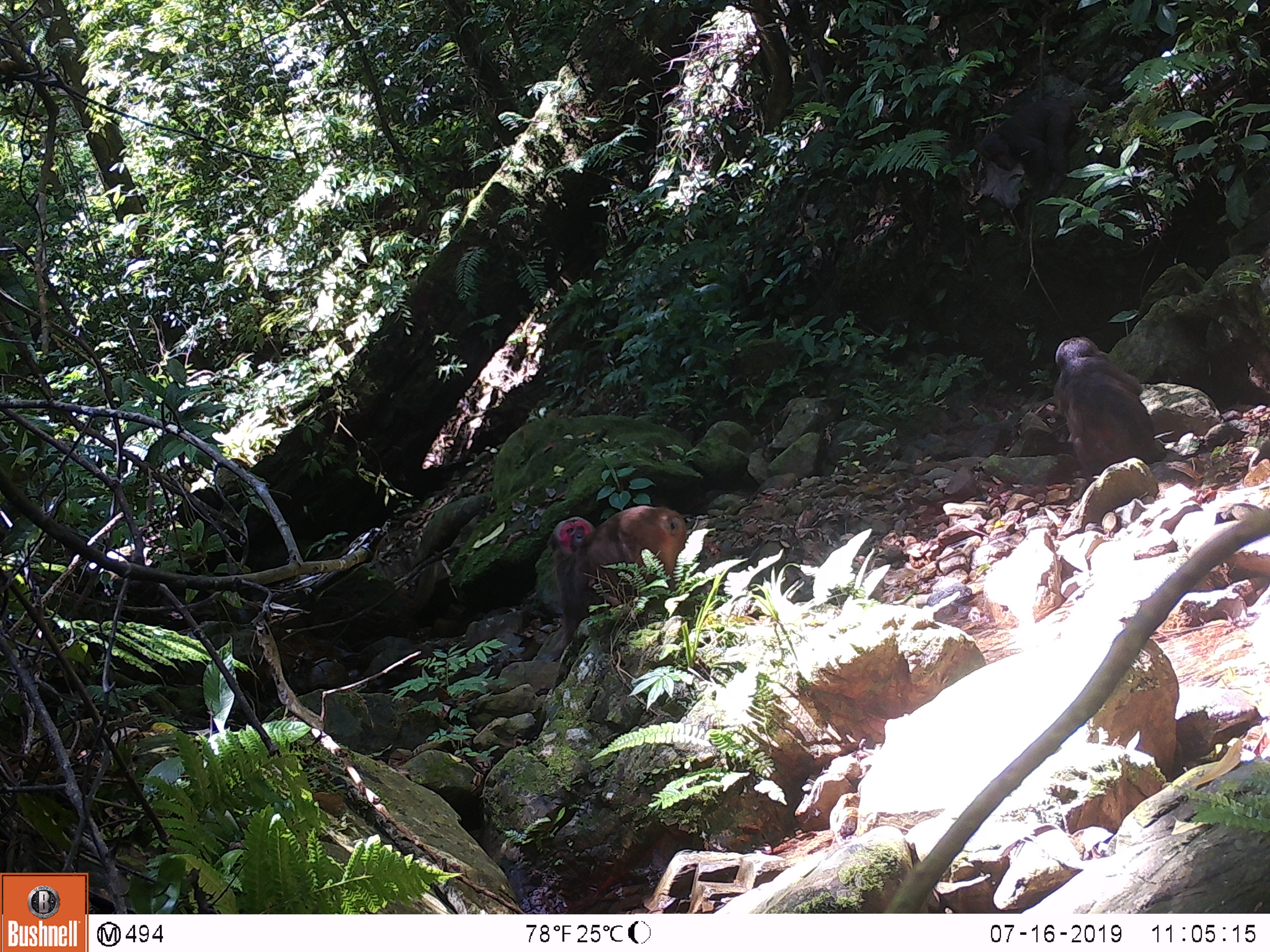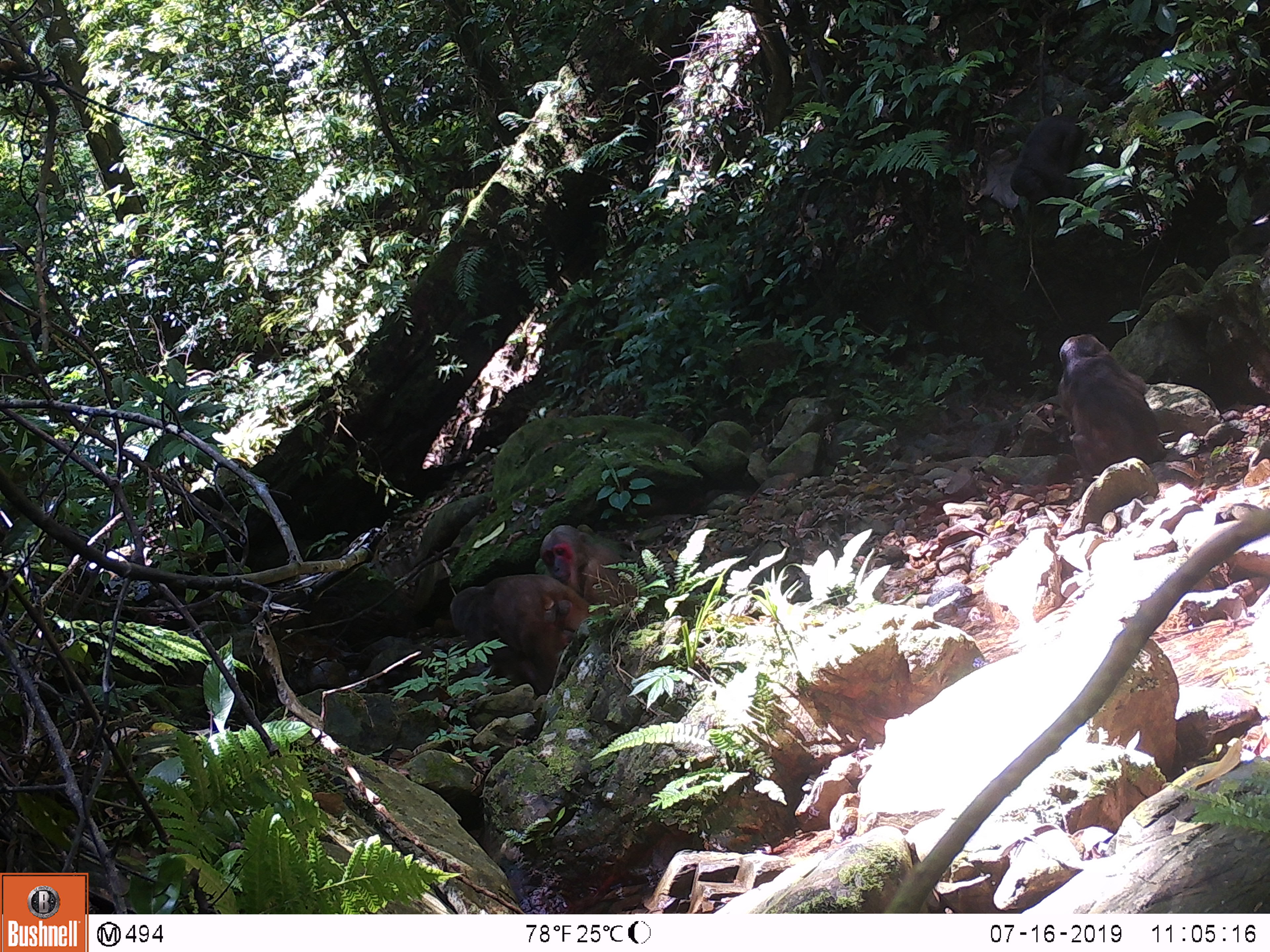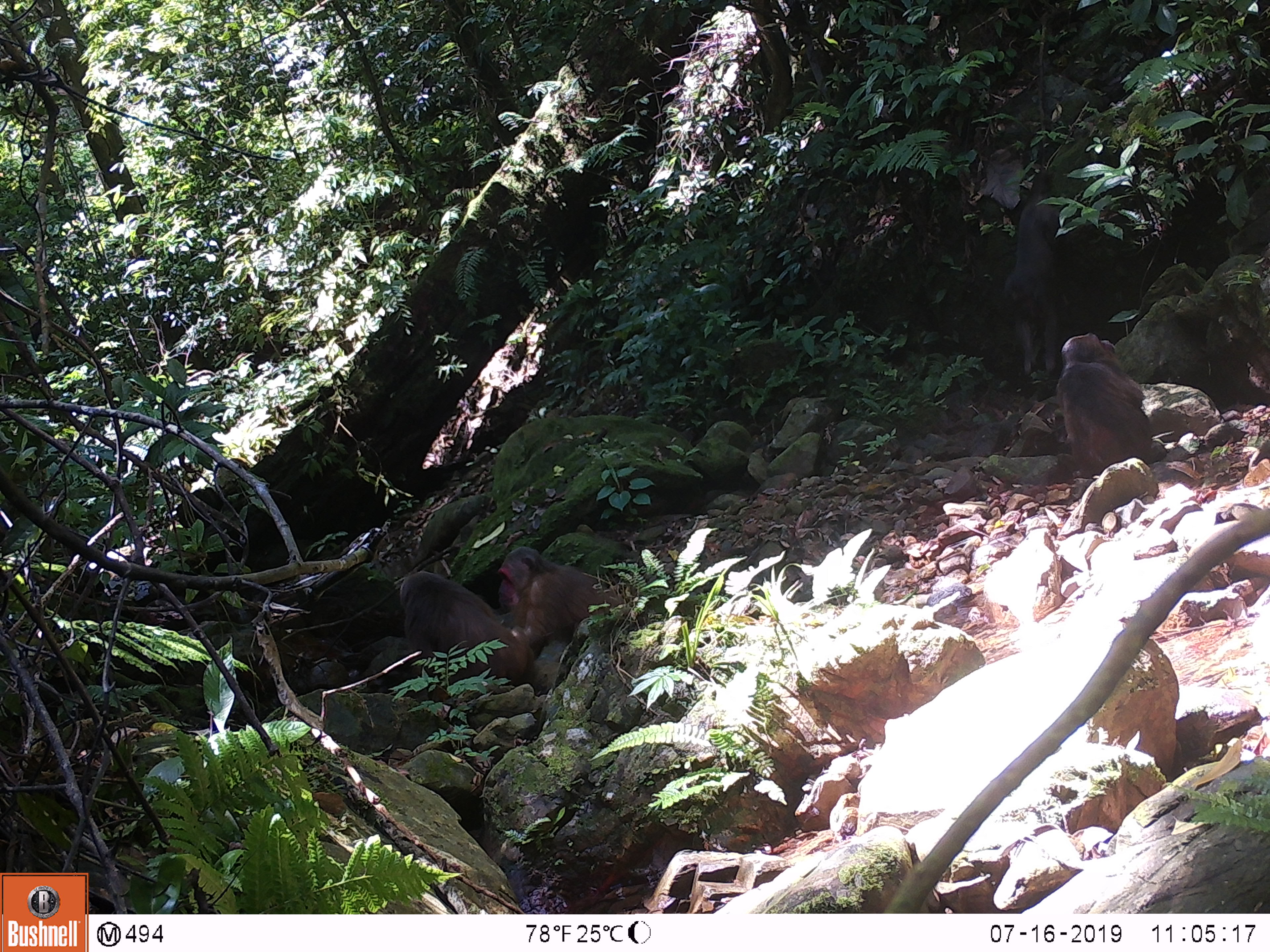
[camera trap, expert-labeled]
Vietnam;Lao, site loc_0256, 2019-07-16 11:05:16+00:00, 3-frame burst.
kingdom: Animalia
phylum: Chordata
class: Mammalia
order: Primates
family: Cercopithecidae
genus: Macaca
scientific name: Macaca arctoides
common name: stump-tailed macaque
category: stump tailed macaque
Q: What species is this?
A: Stump tailed macaque (stump-tailed macaque) (Macaca arctoides).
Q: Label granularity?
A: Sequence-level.